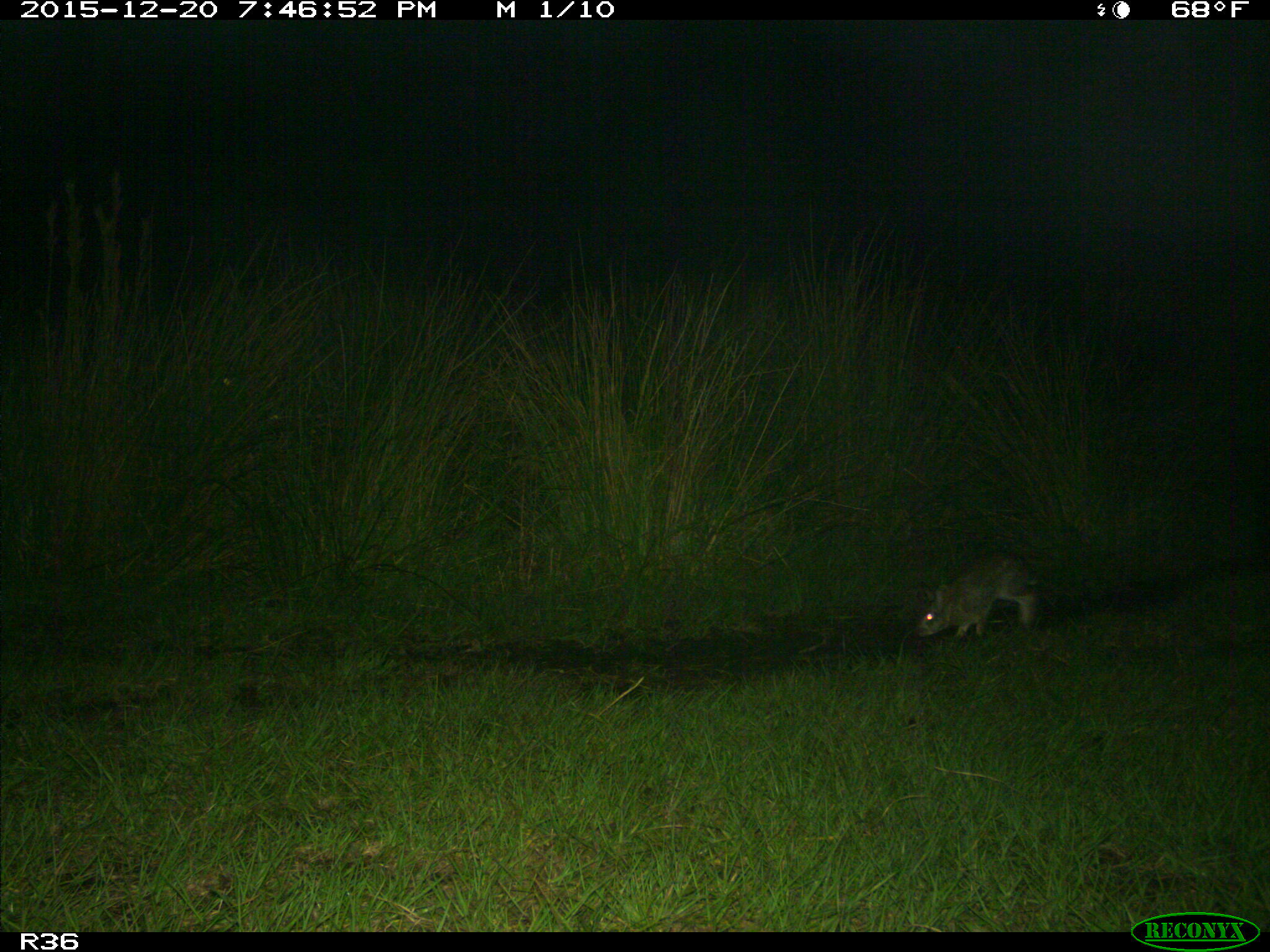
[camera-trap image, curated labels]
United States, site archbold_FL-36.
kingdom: Animalia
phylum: Chordata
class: Mammalia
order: Lagomorpha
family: Leporidae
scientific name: Leporidae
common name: rabbits and hares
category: unidentified rabbit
Unidentified rabbit (rabbits and hares) (Leporidae).